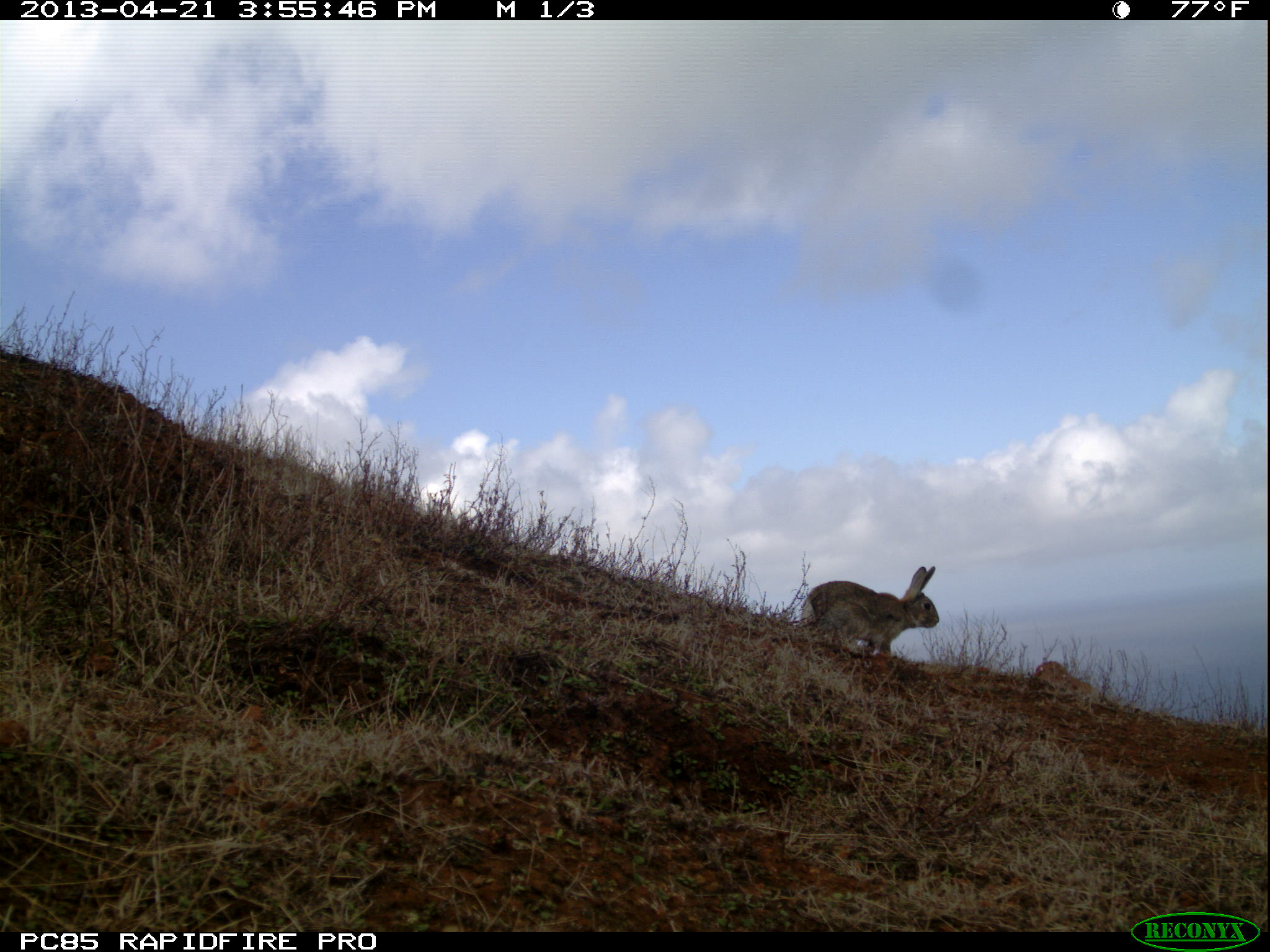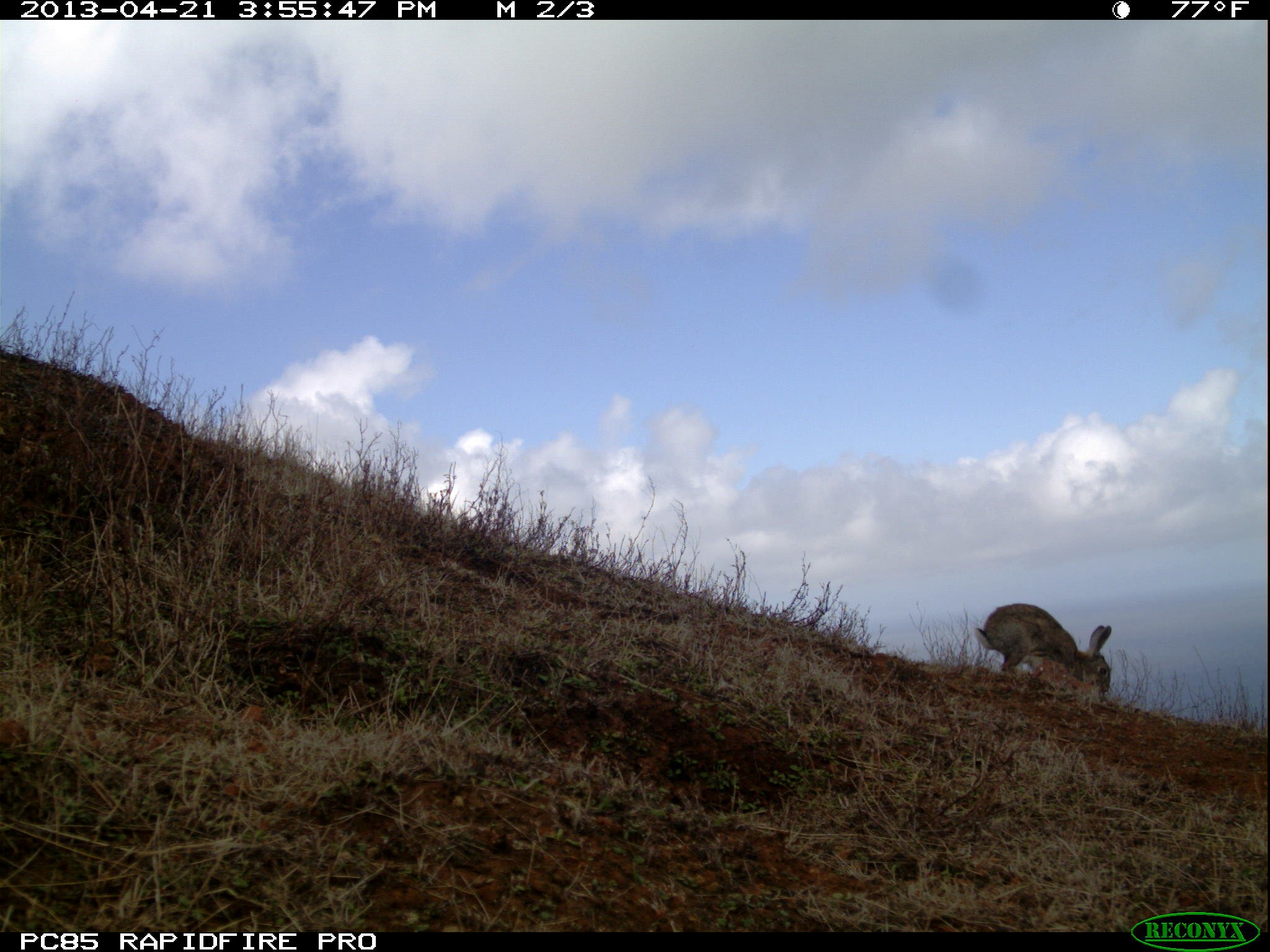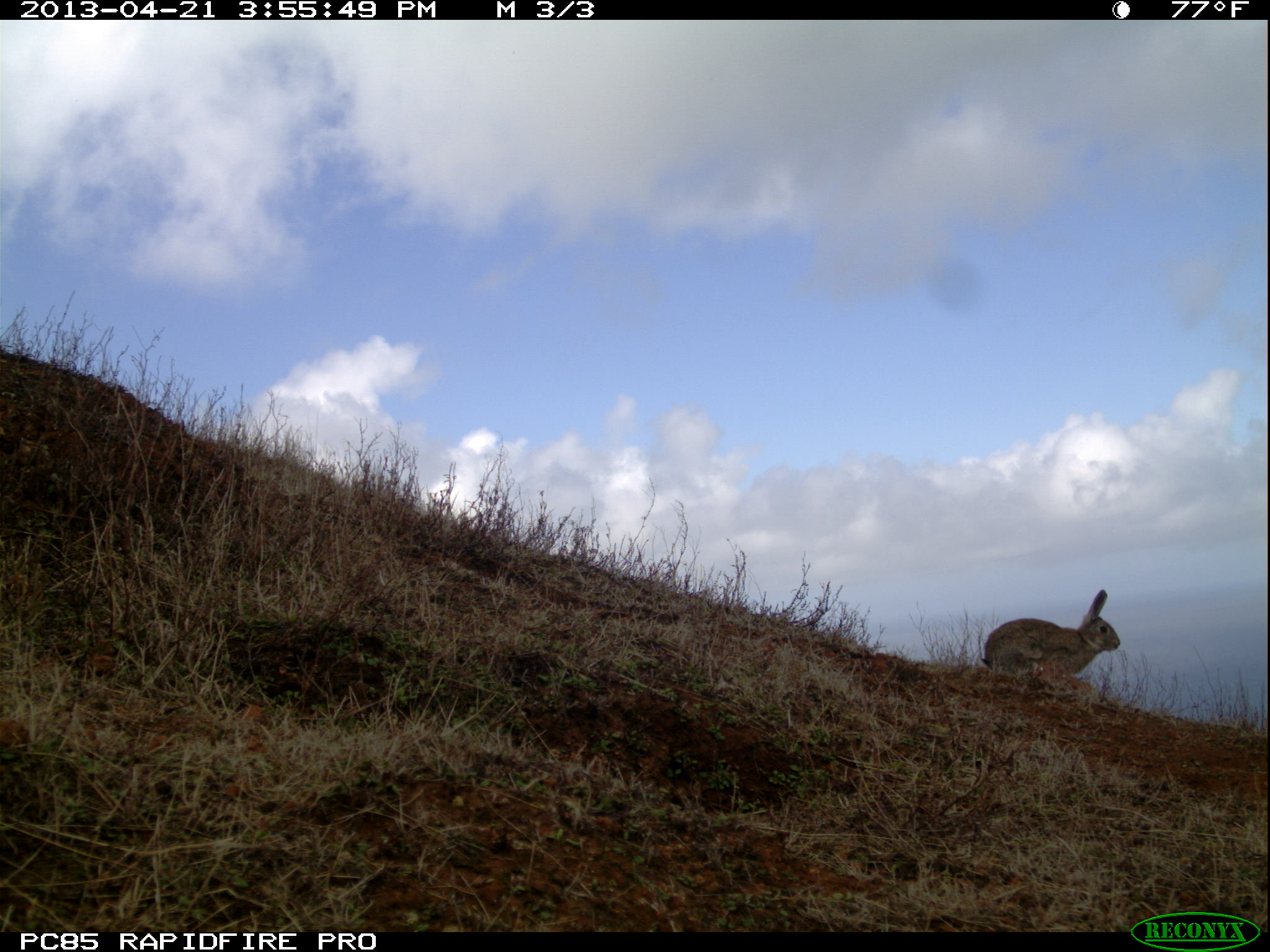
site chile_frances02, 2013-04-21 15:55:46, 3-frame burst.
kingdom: Animalia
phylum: Chordata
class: Mammalia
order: Lagomorpha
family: Leporidae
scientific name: Leporidae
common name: rabbits and hares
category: rabbit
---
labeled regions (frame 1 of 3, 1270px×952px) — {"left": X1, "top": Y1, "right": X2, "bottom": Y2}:
rabbit: {"left": 799, "top": 564, "right": 941, "bottom": 667}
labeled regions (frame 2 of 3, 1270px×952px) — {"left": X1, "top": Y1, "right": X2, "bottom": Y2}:
rabbit: {"left": 969, "top": 601, "right": 1114, "bottom": 704}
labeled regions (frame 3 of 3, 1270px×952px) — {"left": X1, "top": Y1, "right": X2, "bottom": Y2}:
rabbit: {"left": 977, "top": 586, "right": 1121, "bottom": 691}